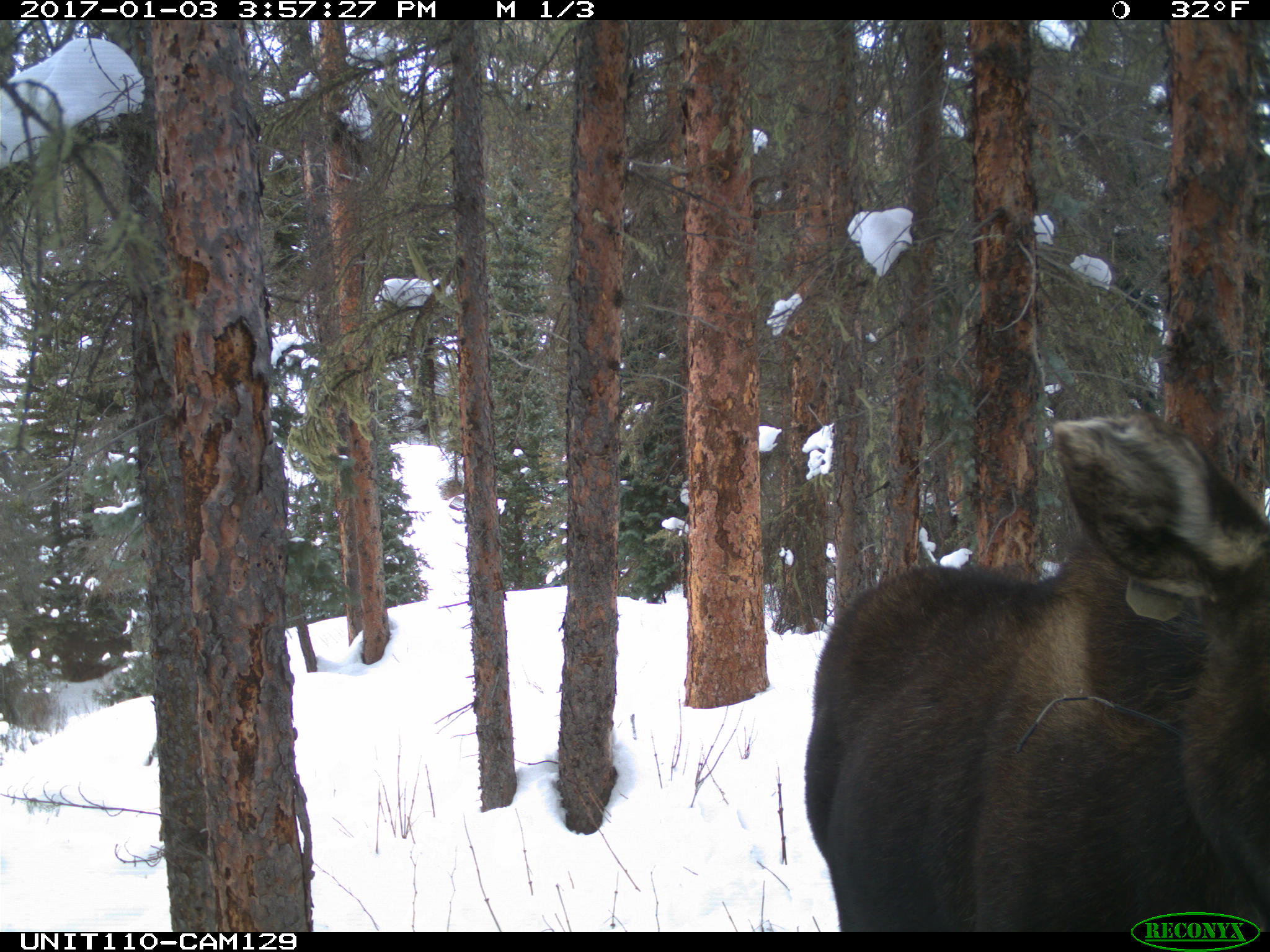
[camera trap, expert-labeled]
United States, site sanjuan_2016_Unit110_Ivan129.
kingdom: Animalia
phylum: Chordata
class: Mammalia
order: Artiodactyla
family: Cervidae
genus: Alces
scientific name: Alces alces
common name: moose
Alces alces (moose).